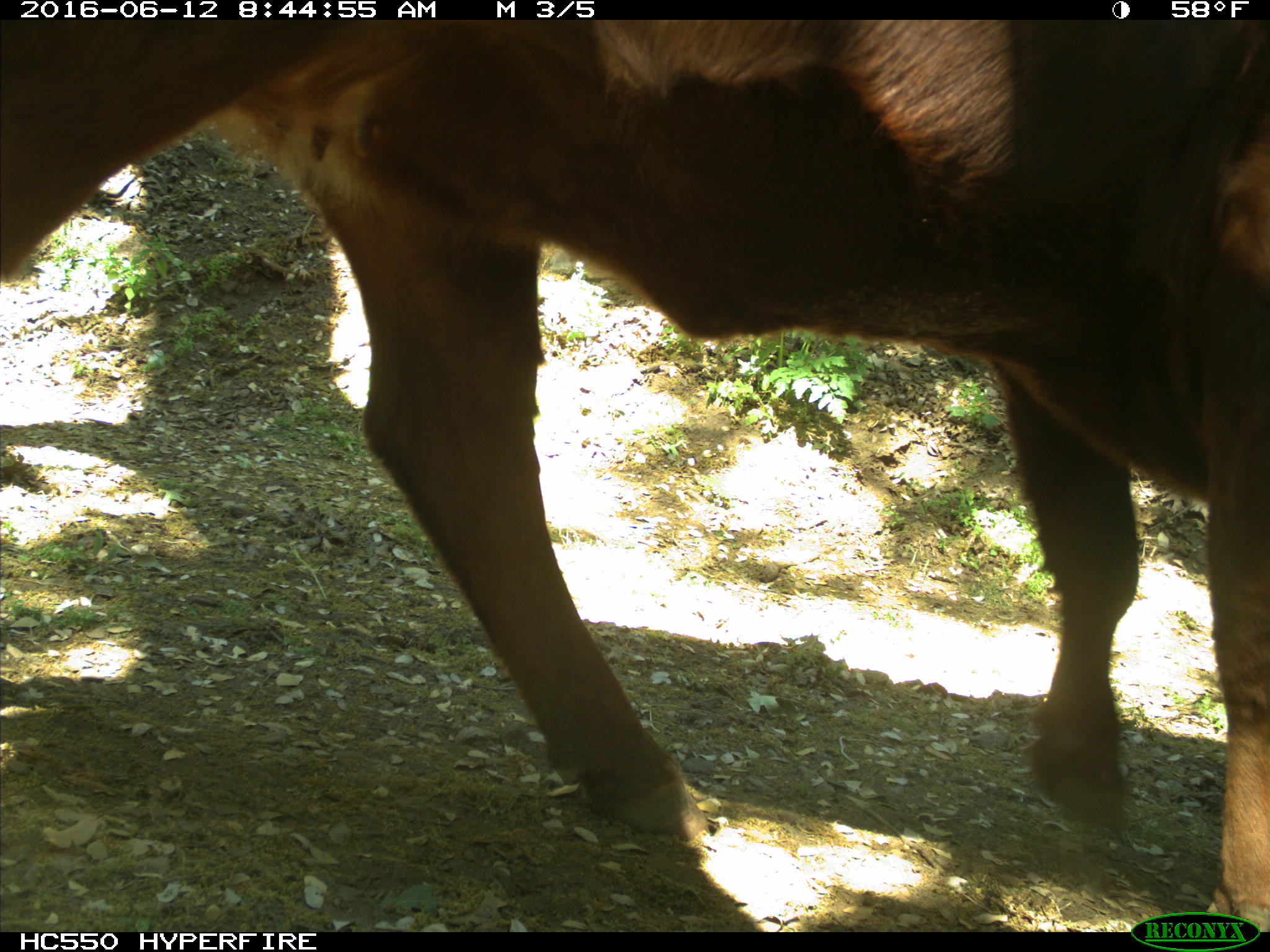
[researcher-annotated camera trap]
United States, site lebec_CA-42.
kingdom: Animalia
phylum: Chordata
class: Mammalia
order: Artiodactyla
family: Bovidae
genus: Bos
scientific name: Bos taurus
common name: domestic cow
Bos taurus (domestic cow).